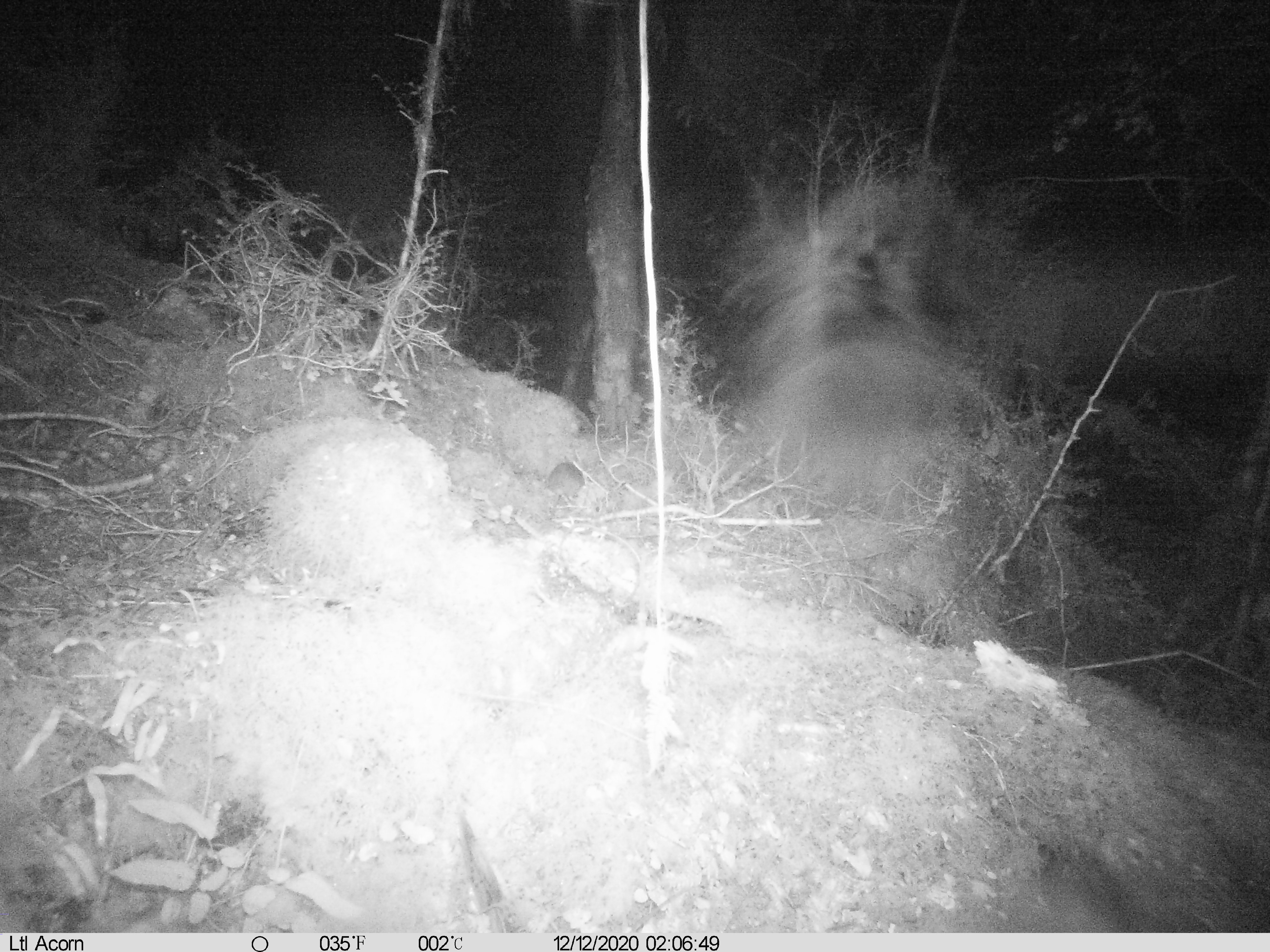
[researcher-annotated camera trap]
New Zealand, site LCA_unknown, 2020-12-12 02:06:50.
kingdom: Animalia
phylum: Chordata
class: Mammalia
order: Rodentia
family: Muridae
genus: Rattus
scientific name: Rattus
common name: rat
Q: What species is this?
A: Rat (Rattus).